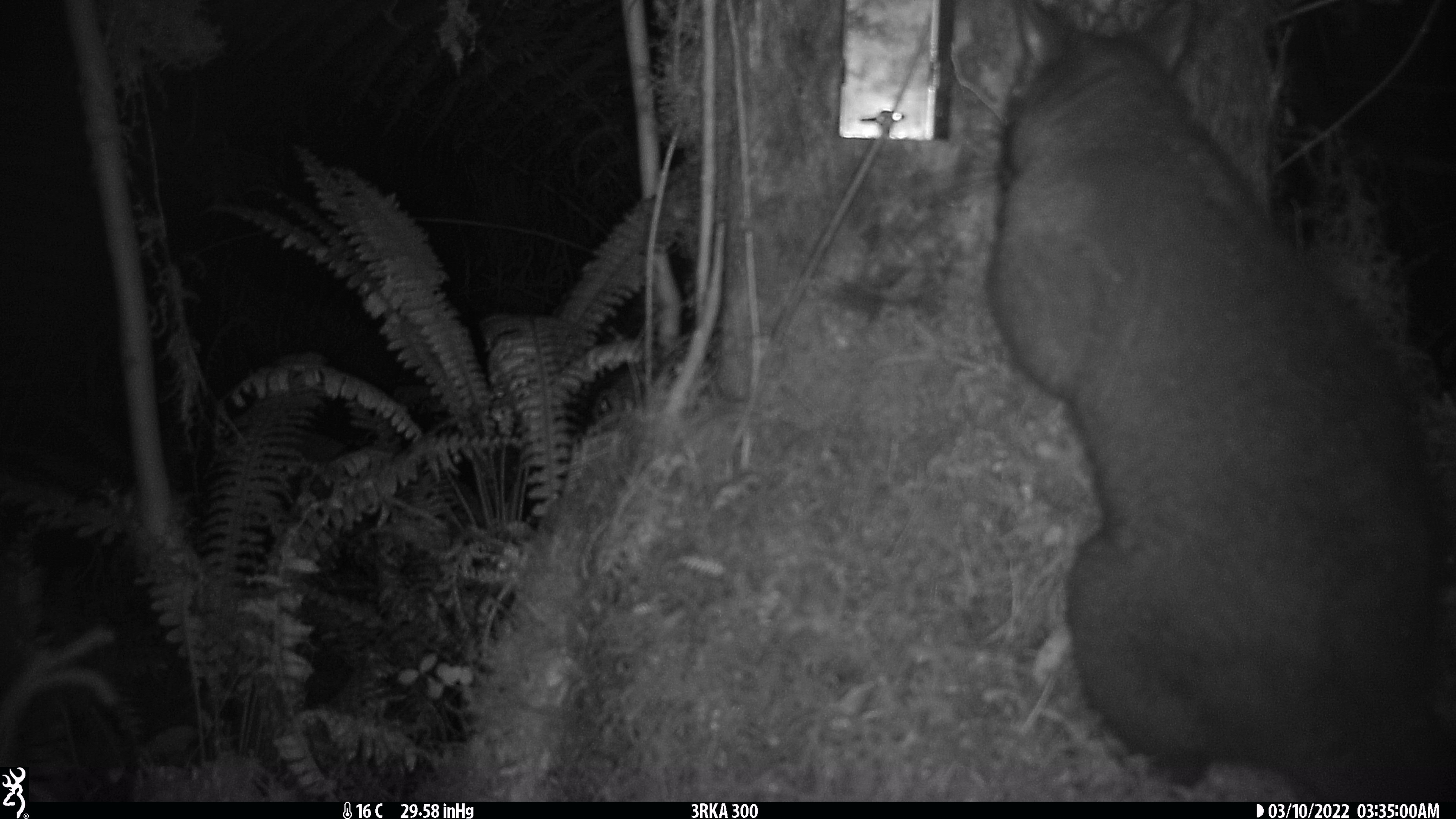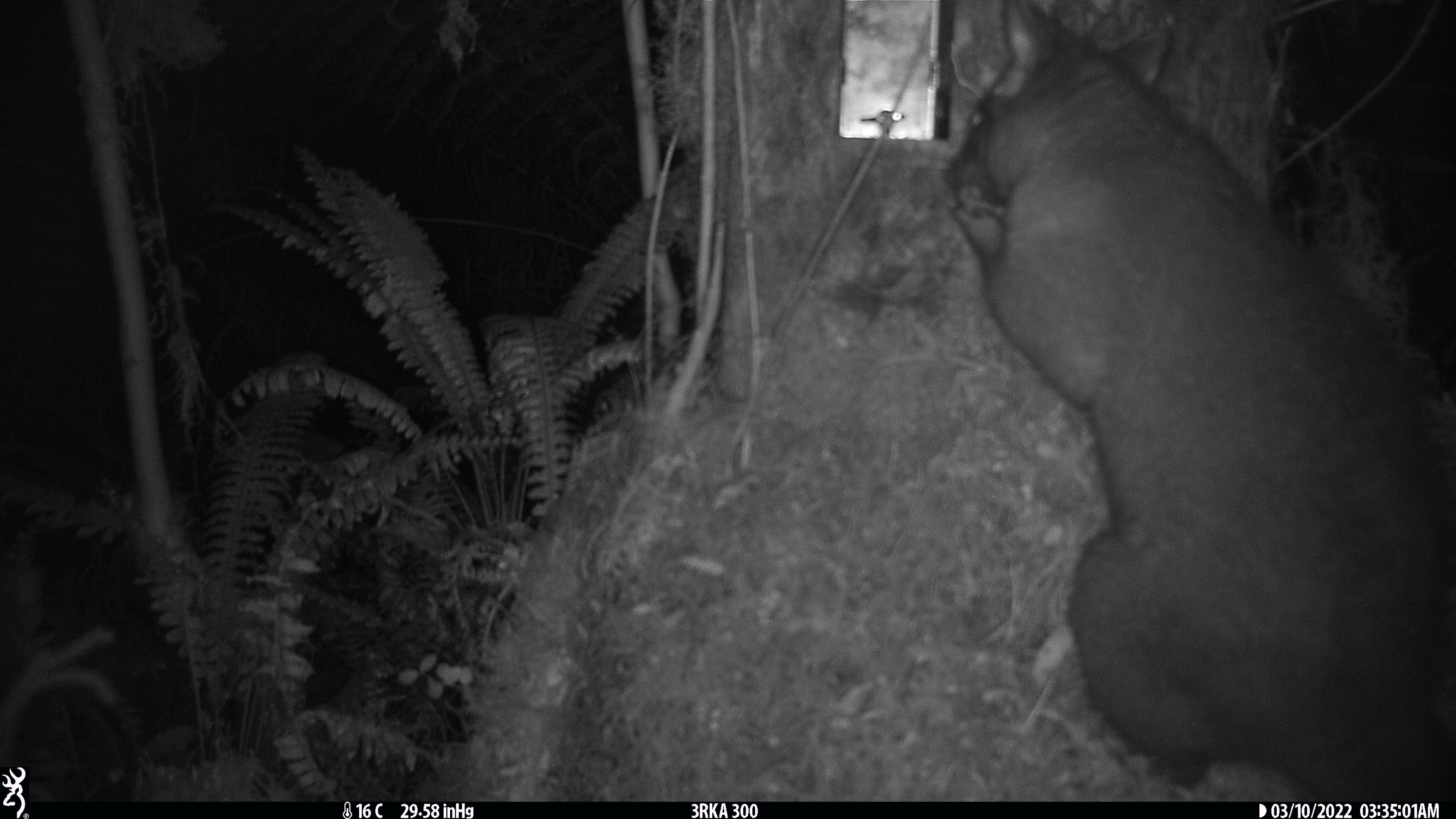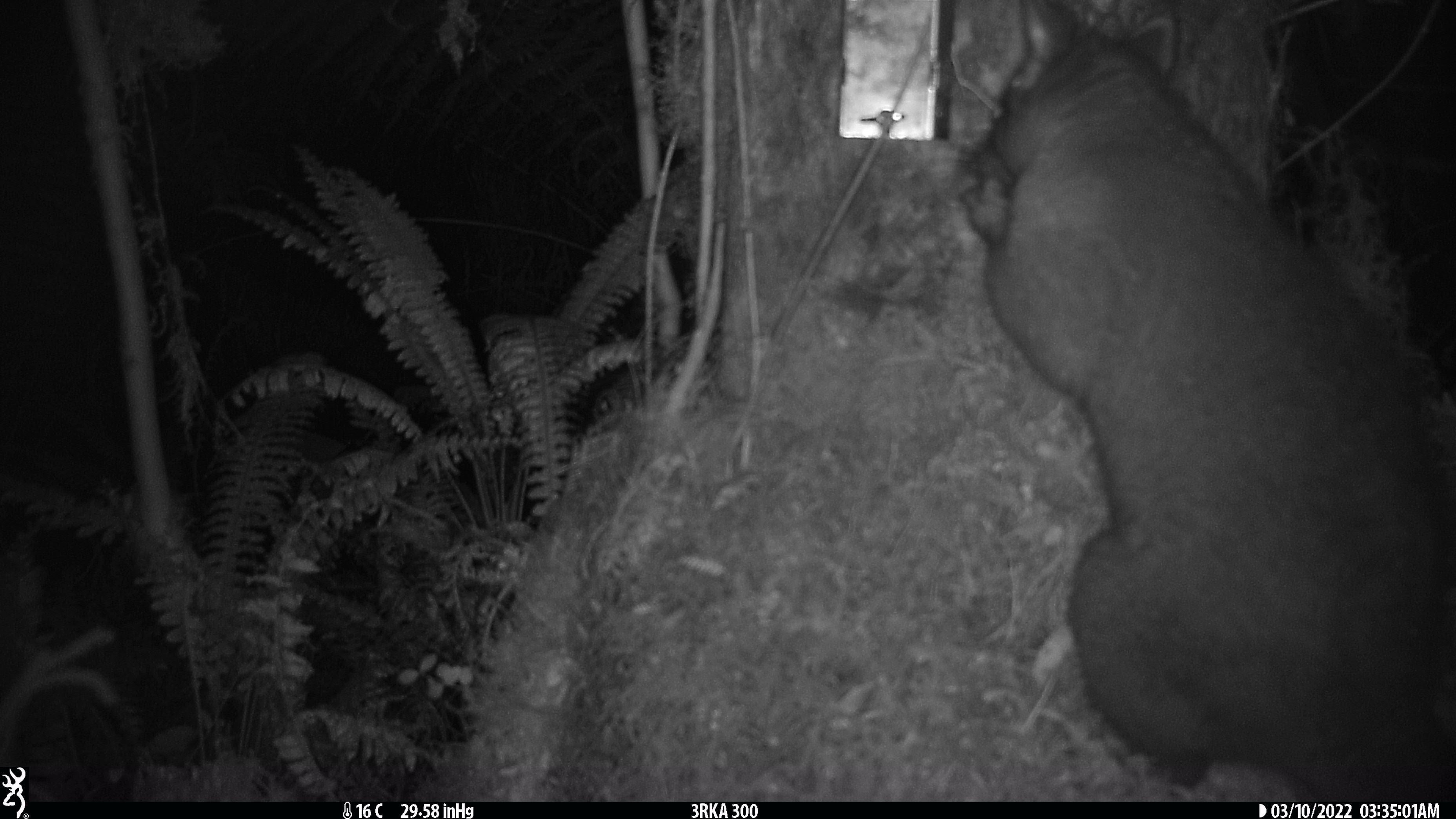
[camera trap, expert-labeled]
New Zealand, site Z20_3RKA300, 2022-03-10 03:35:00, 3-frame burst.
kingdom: Animalia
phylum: Chordata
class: Mammalia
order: Diprotodontia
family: Phalangeridae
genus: Trichosurus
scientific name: Trichosurus vulpecula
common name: common brushtail possum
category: possum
Possum (common brushtail possum) (Trichosurus vulpecula).